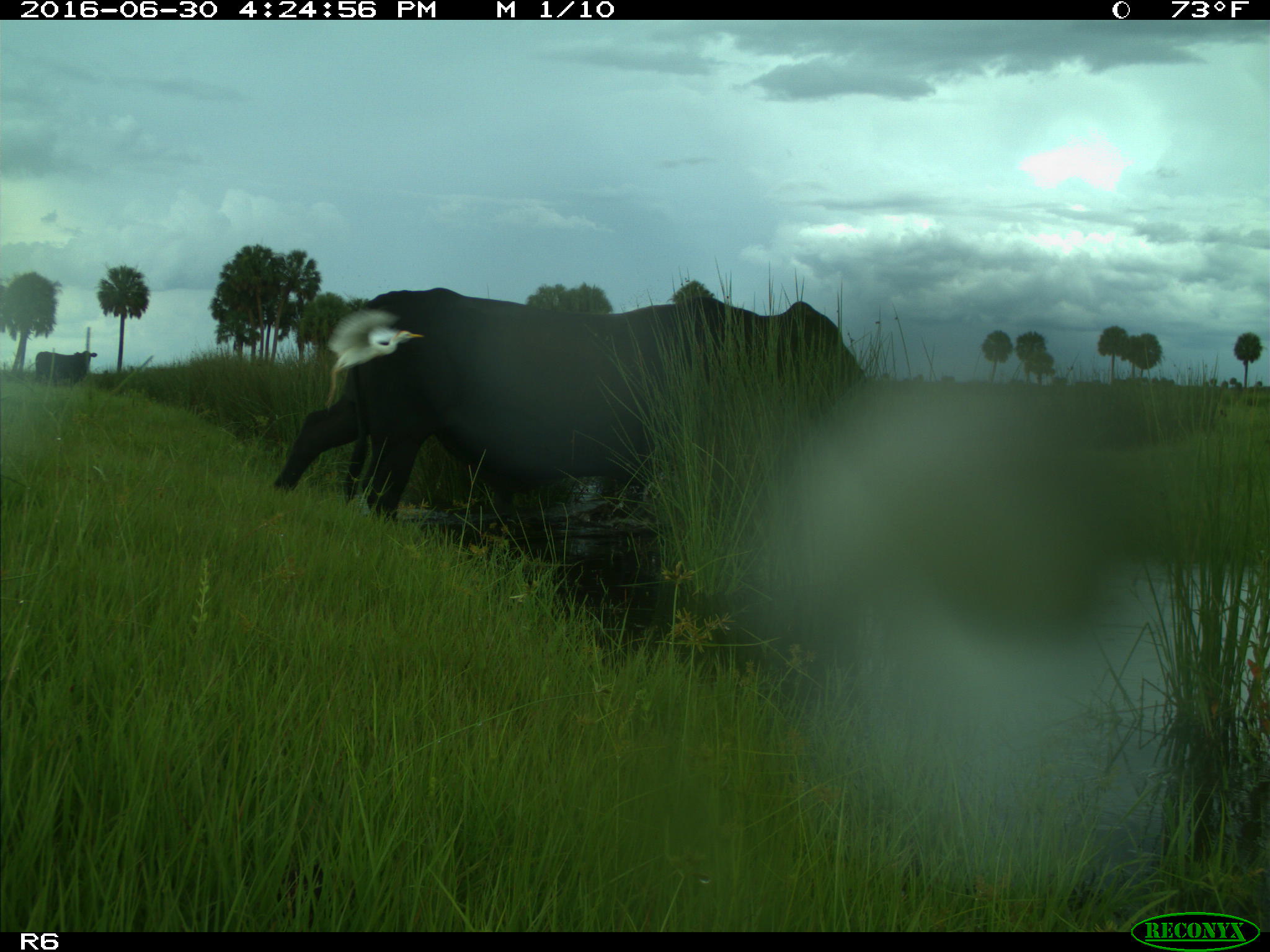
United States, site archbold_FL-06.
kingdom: Animalia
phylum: Chordata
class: Mammalia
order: Artiodactyla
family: Bovidae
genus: Bos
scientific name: Bos taurus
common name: domestic cow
Bos taurus (domestic cow).